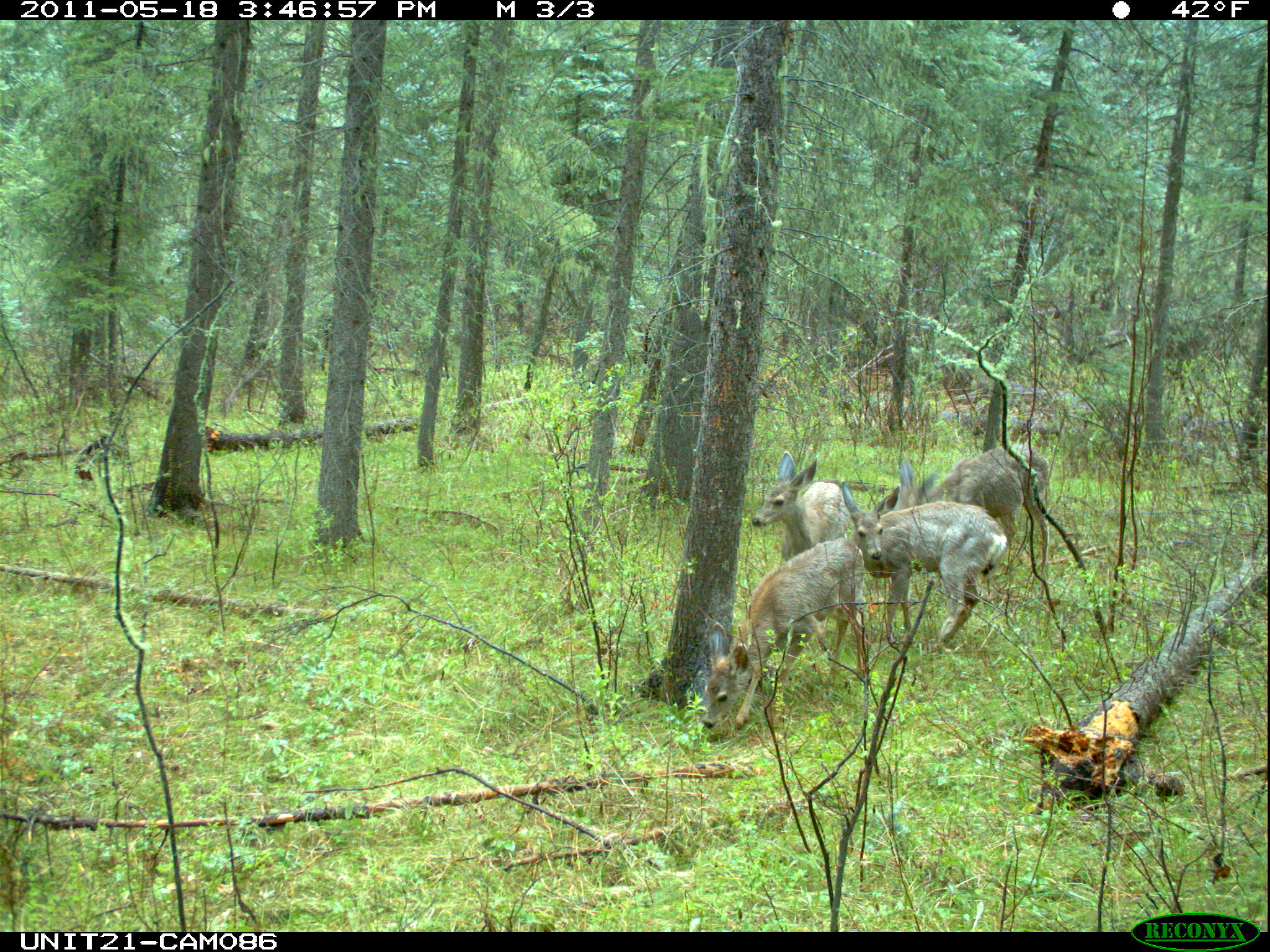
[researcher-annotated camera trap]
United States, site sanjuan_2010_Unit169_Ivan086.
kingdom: Animalia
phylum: Chordata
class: Mammalia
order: Artiodactyla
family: Cervidae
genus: Odocoileus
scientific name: Odocoileus hemionus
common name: mule deer